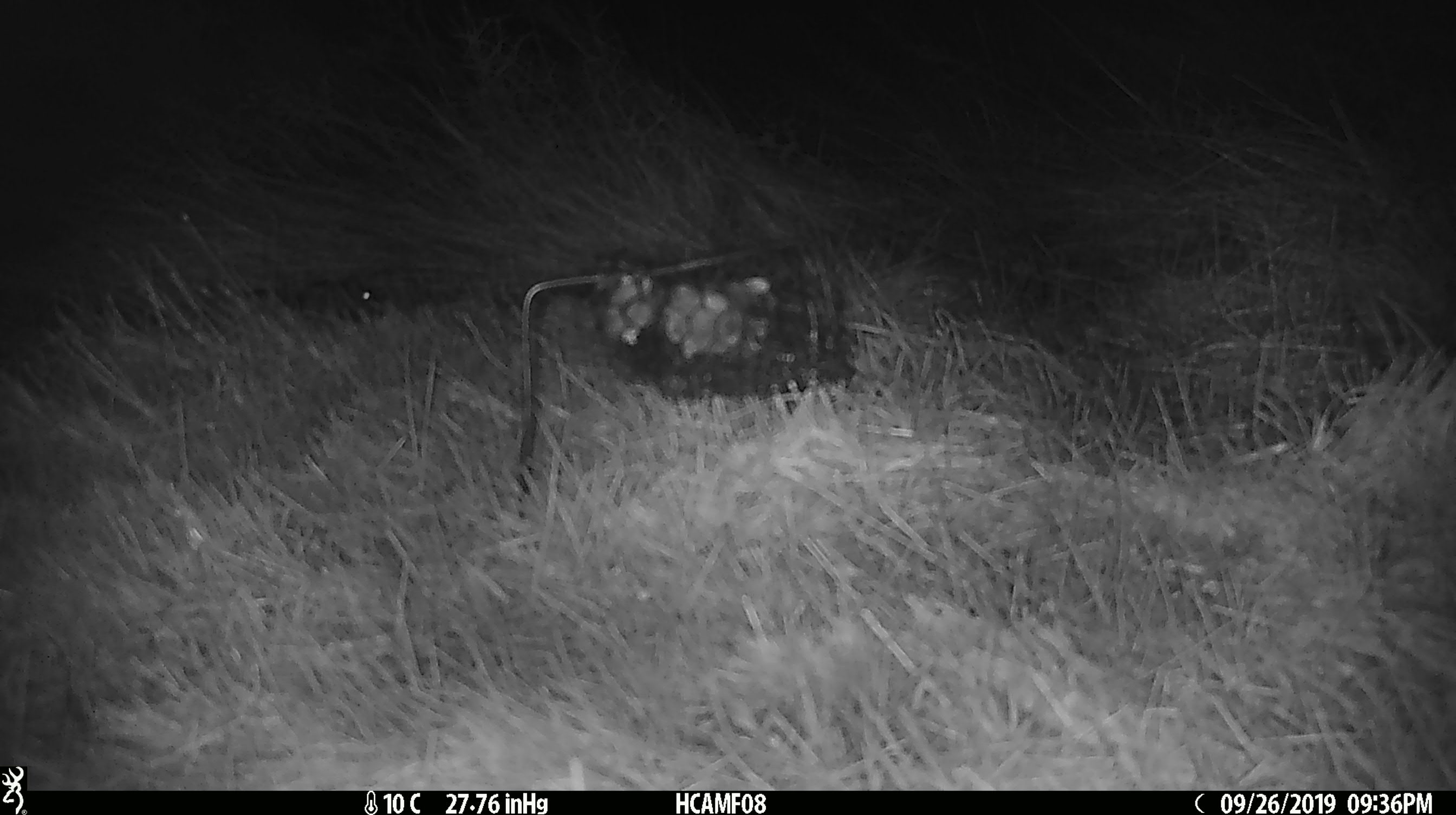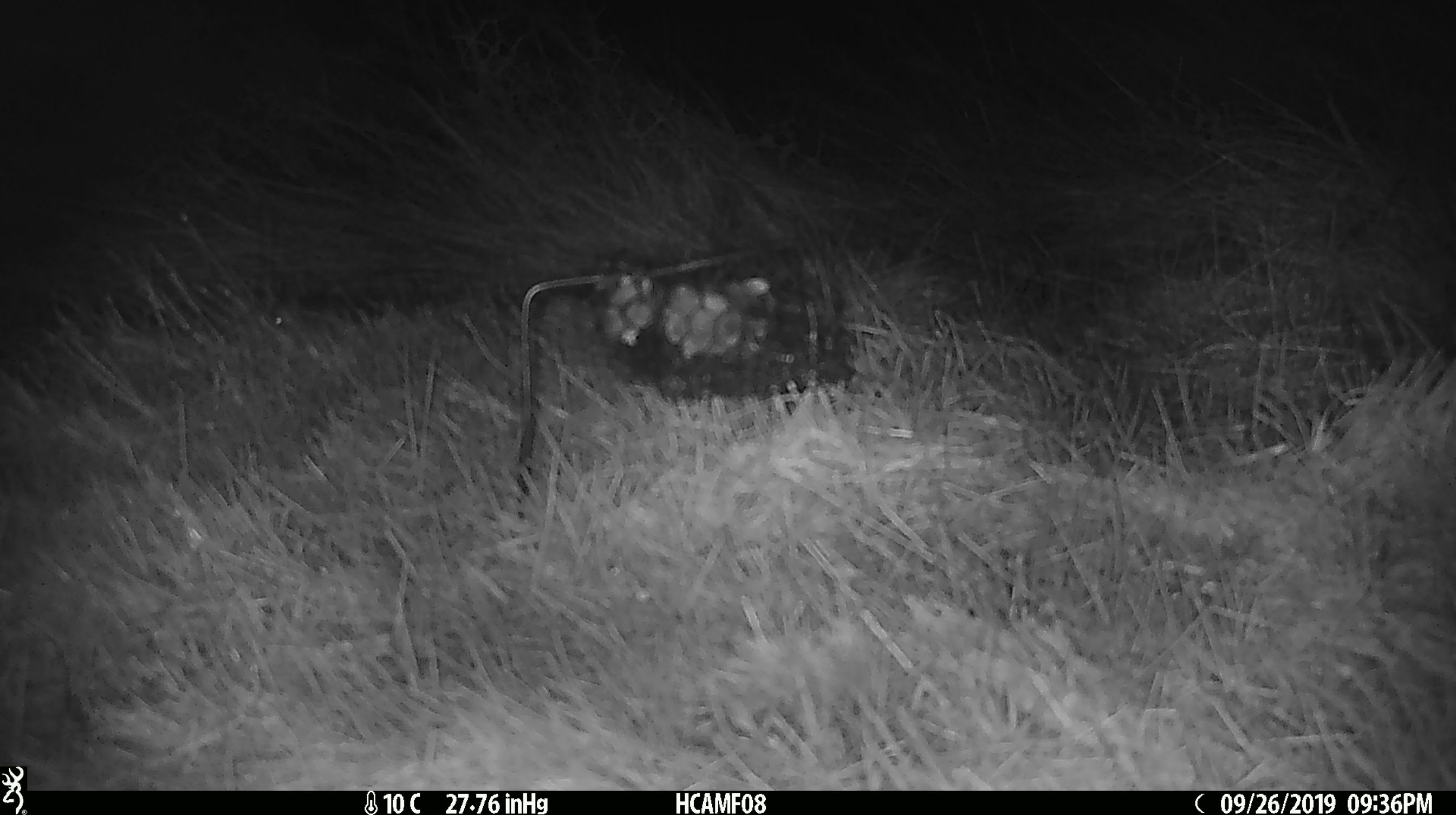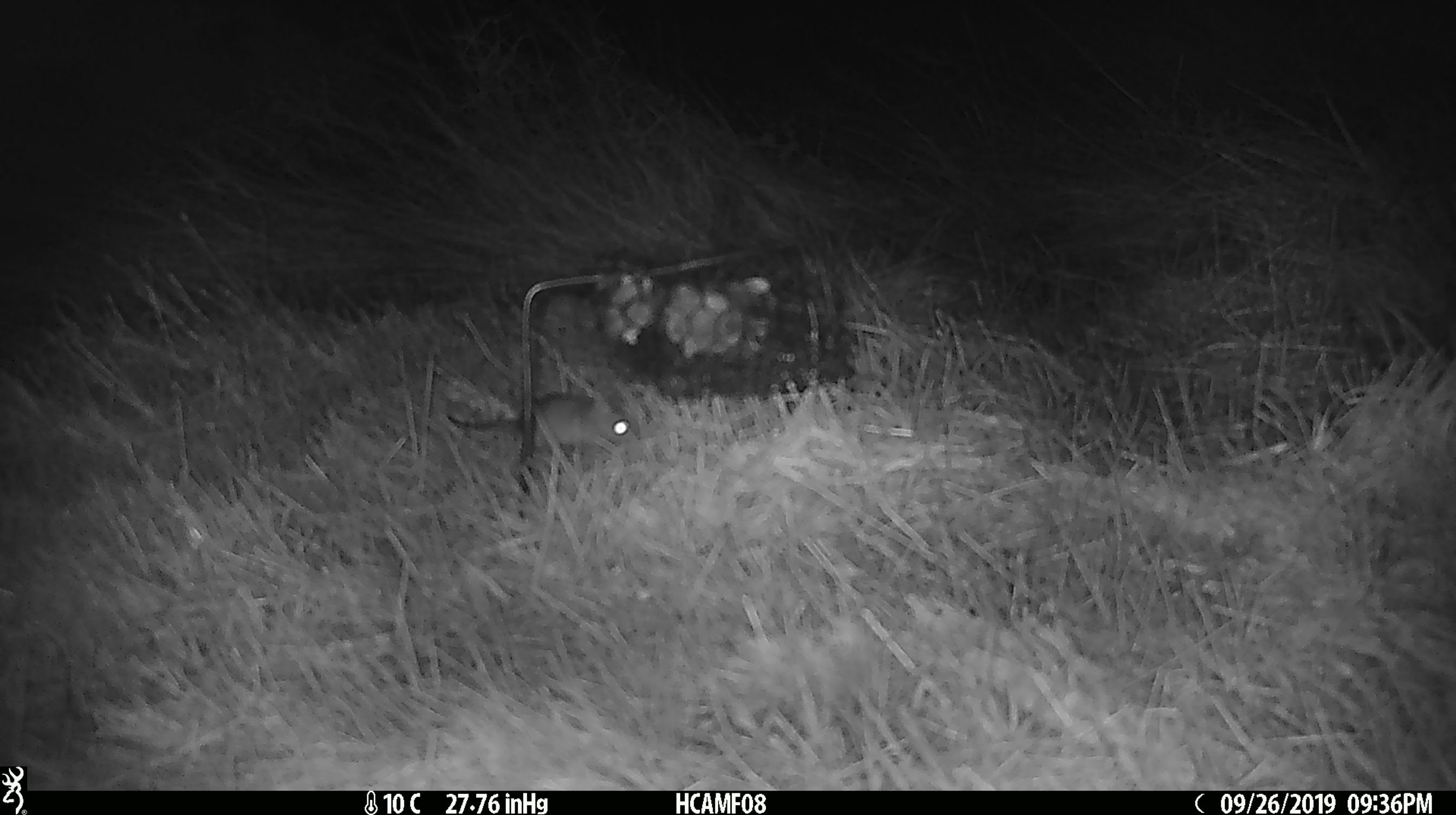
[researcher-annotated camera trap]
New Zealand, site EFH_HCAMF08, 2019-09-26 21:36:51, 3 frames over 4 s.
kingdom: Animalia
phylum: Chordata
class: Mammalia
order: Rodentia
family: Muridae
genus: Mus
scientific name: Mus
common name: mouse